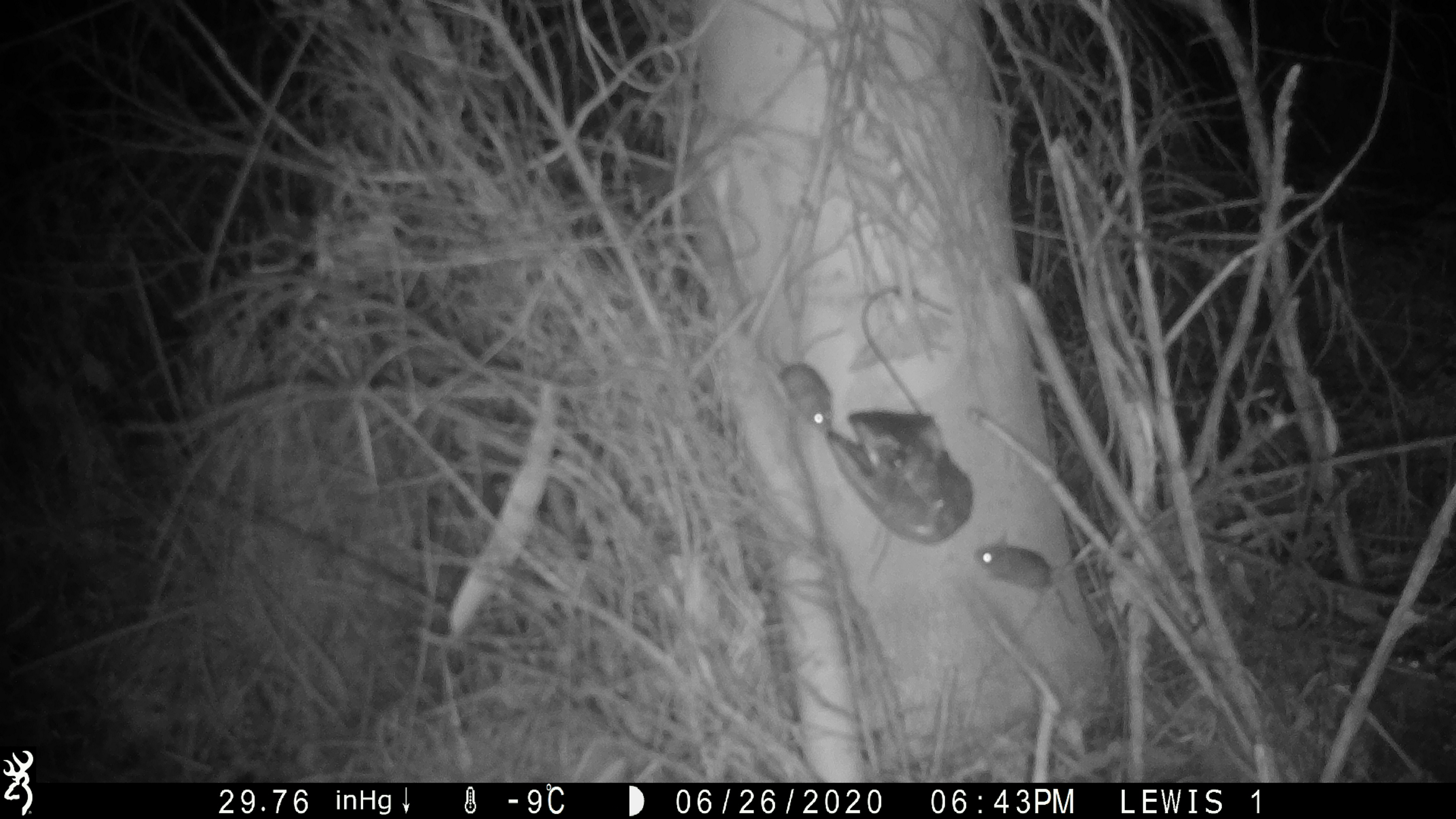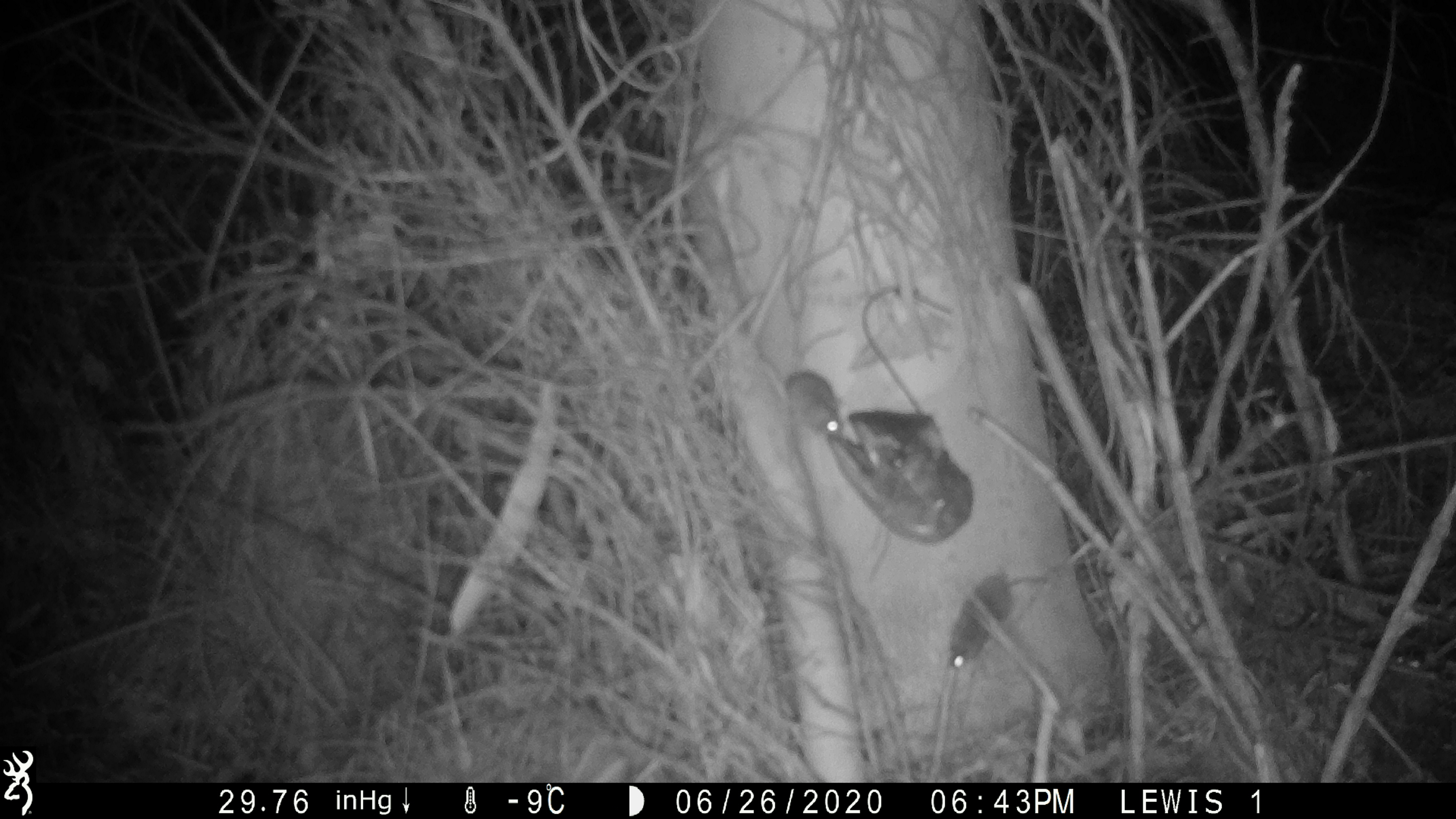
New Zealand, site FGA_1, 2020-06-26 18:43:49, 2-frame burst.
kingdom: Animalia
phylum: Chordata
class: Mammalia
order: Rodentia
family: Muridae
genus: Mus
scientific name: Mus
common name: mouse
Mouse (Mus).